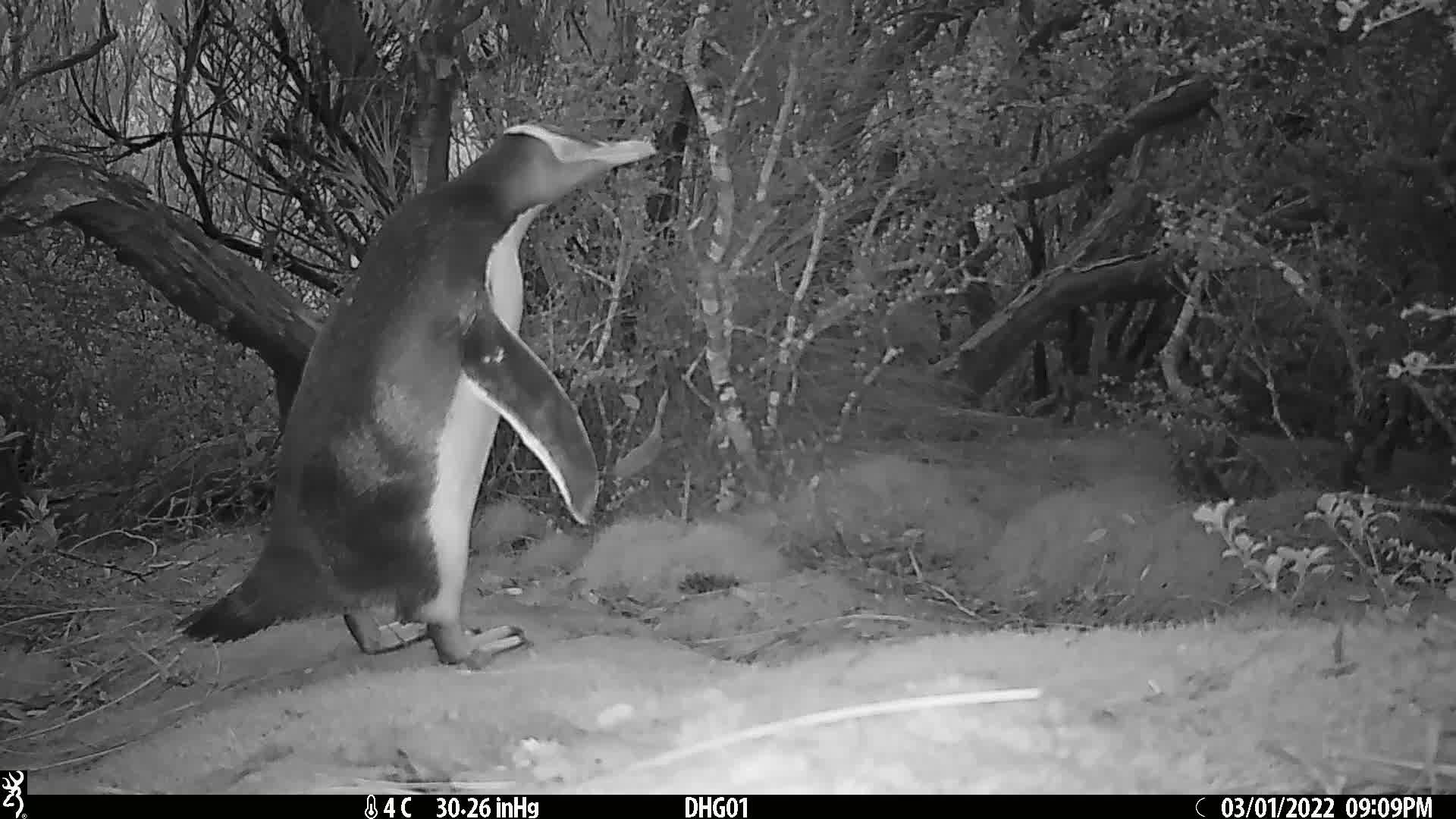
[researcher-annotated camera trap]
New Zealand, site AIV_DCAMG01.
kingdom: Animalia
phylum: Chordata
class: Aves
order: Sphenisciformes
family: Spheniscidae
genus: Megadyptes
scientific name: Megadyptes antipodes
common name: yellow-eyed penguin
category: yellow eyed penguin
Yellow eyed penguin (yellow-eyed penguin) (Megadyptes antipodes).